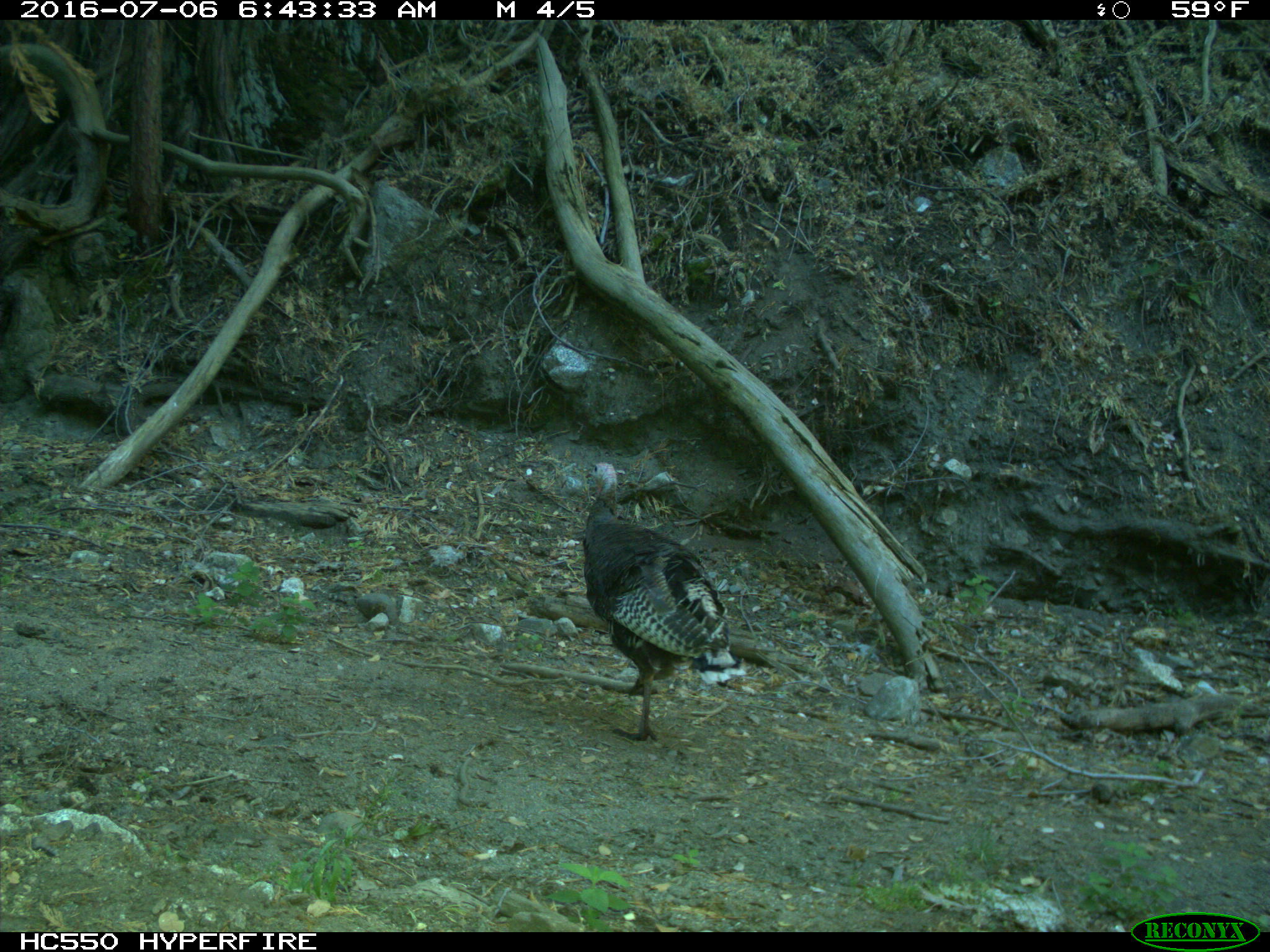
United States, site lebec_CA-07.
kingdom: Animalia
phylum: Chordata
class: Aves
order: Galliformes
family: Phasianidae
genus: Meleagris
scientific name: Meleagris gallopavo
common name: wild turkey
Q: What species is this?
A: Meleagris gallopavo (wild turkey).